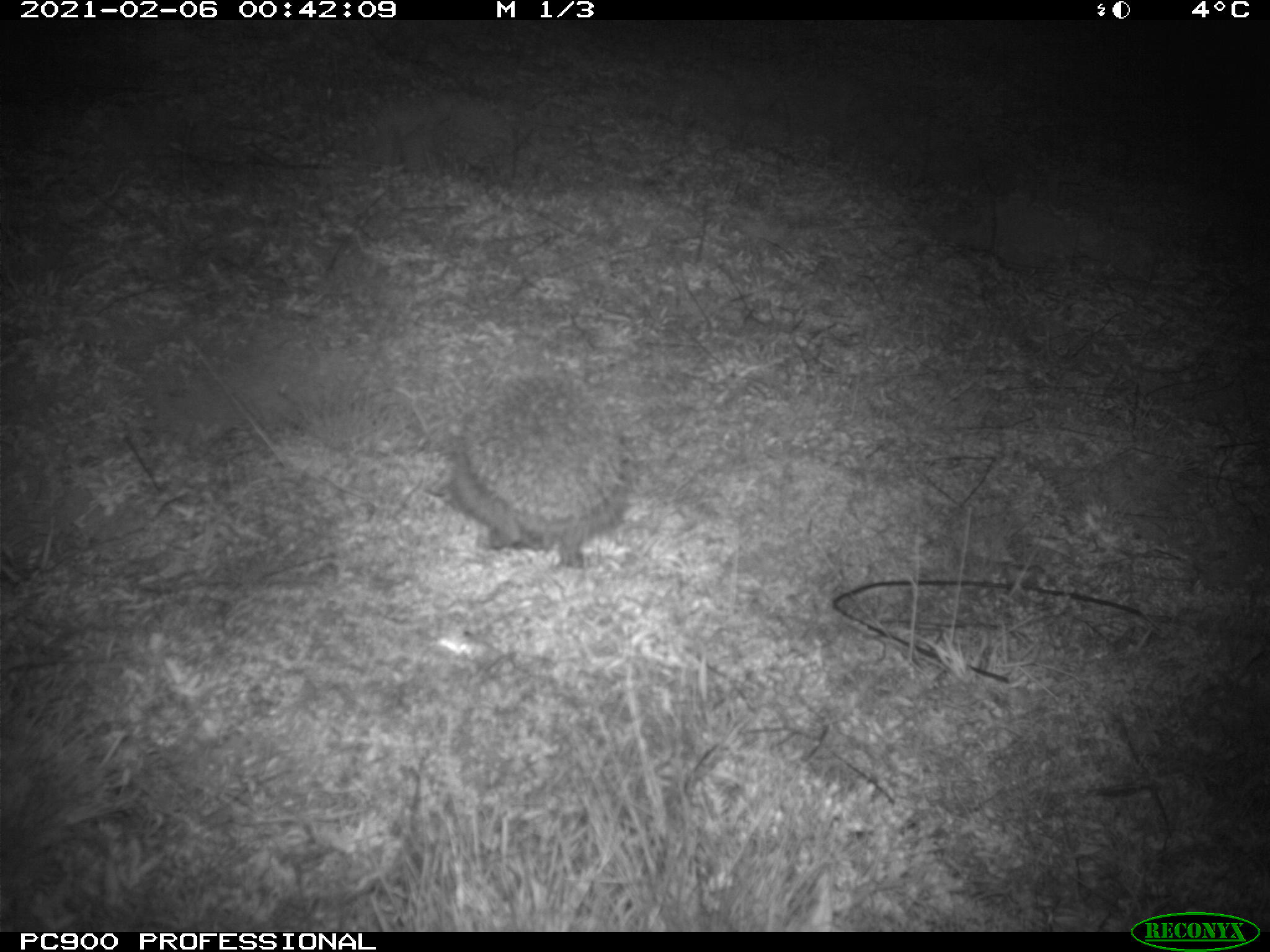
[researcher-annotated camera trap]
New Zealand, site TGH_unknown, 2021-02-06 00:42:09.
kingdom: Animalia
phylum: Chordata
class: Mammalia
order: Eulipotyphla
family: Erinaceidae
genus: Erinaceus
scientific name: Erinaceus europaeus europaeus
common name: european hedgehog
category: hedgehog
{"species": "hedgehog (european hedgehog) (Erinaceus europaeus europaeus)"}